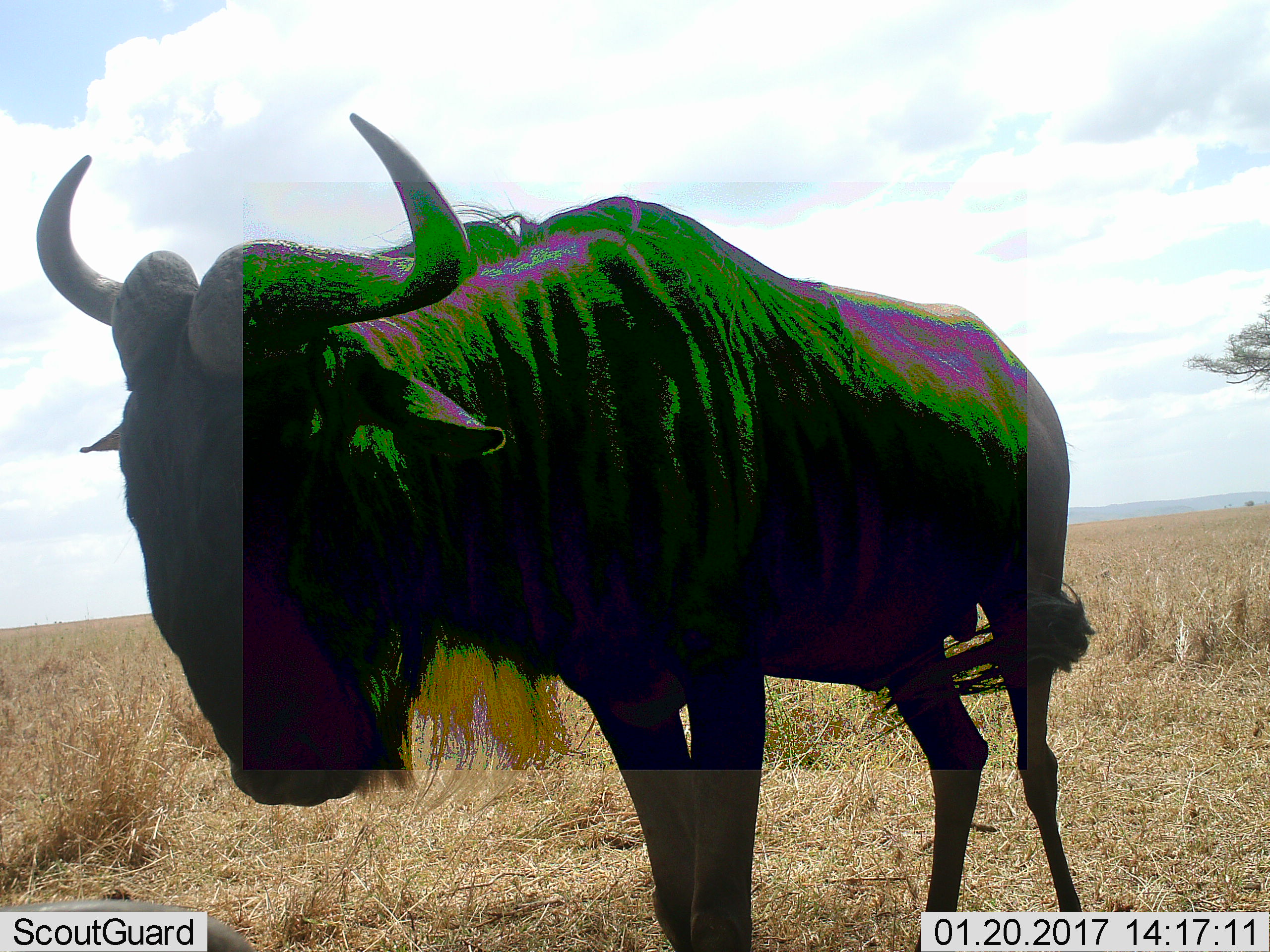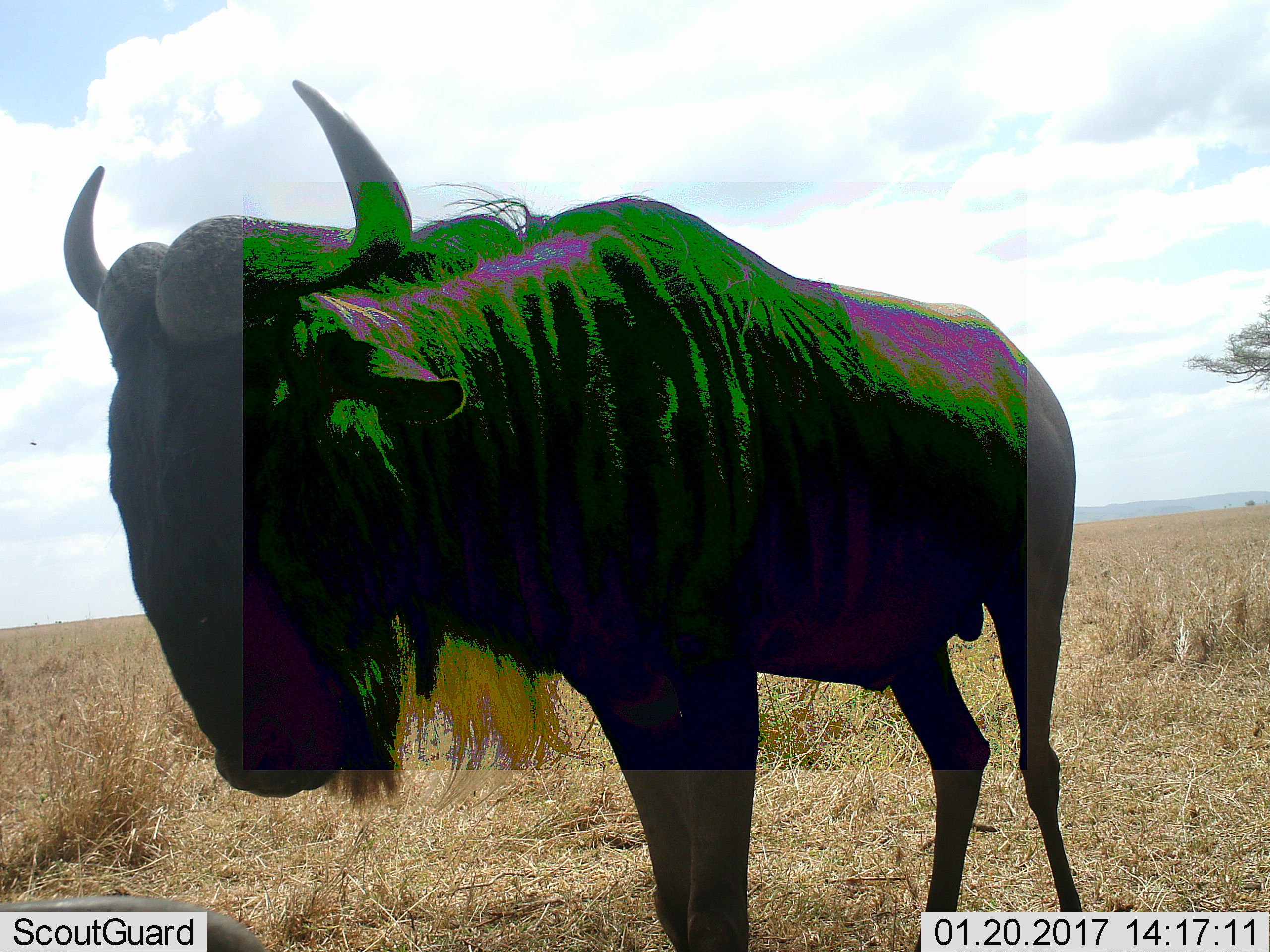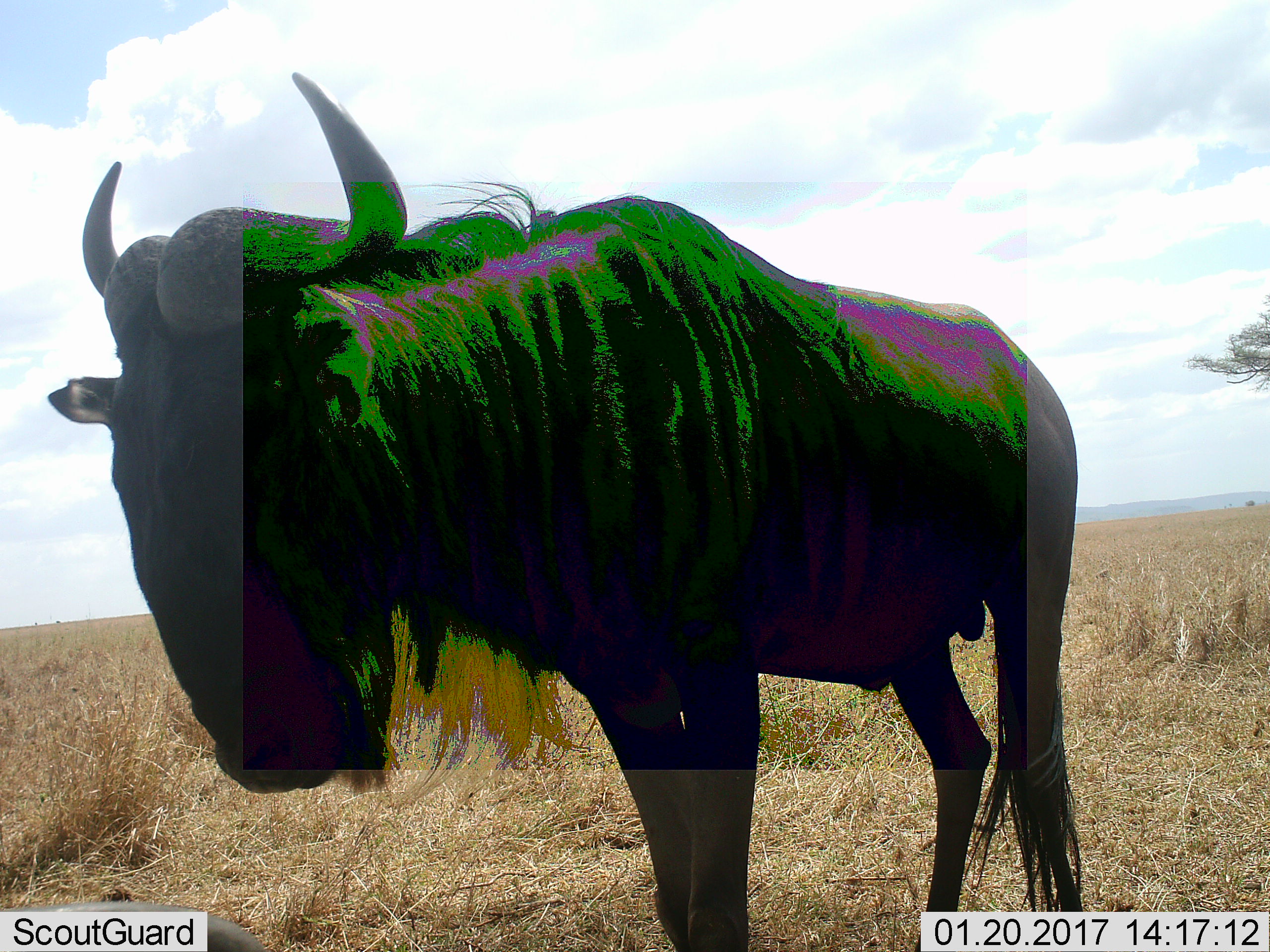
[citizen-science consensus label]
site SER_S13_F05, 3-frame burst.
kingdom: Animalia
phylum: Chordata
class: Mammalia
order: Artiodactyla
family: Bovidae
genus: Connochaetes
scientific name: Connochaetes taurinus taurinus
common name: blue wildebeest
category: wildebeestblue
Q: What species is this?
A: Wildebeestblue (blue wildebeest) (Connochaetes taurinus taurinus).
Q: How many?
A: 1.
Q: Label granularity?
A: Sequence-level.